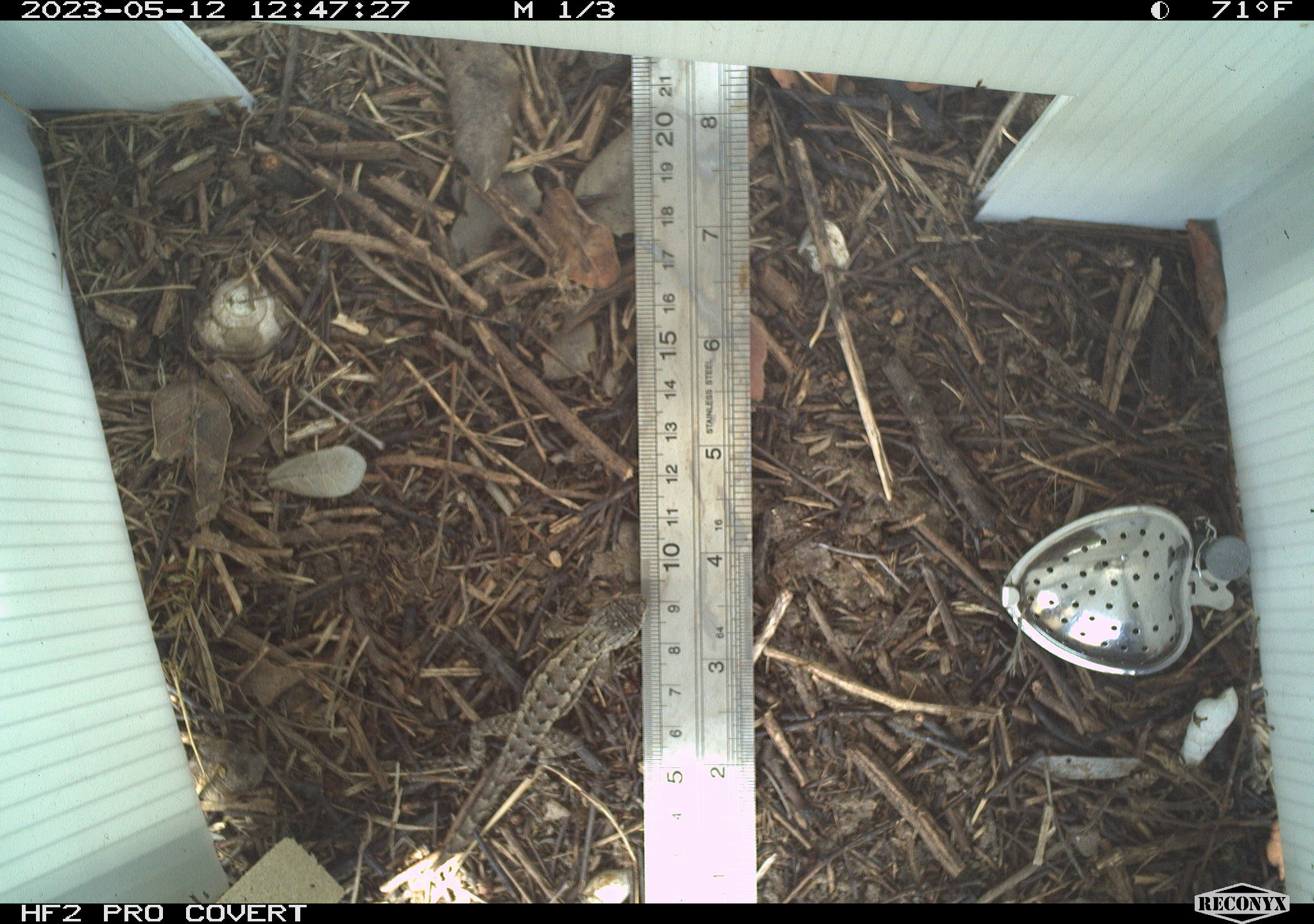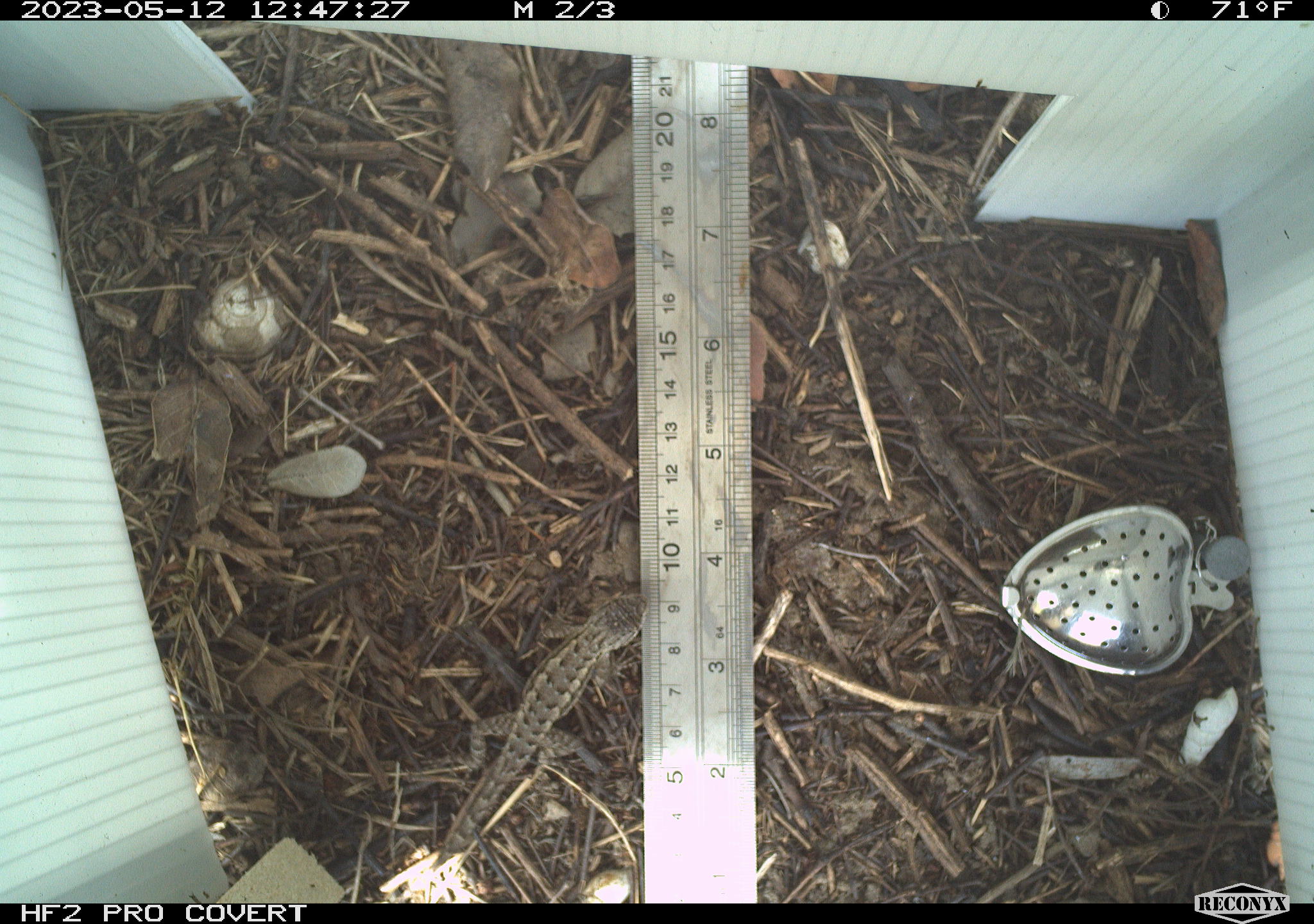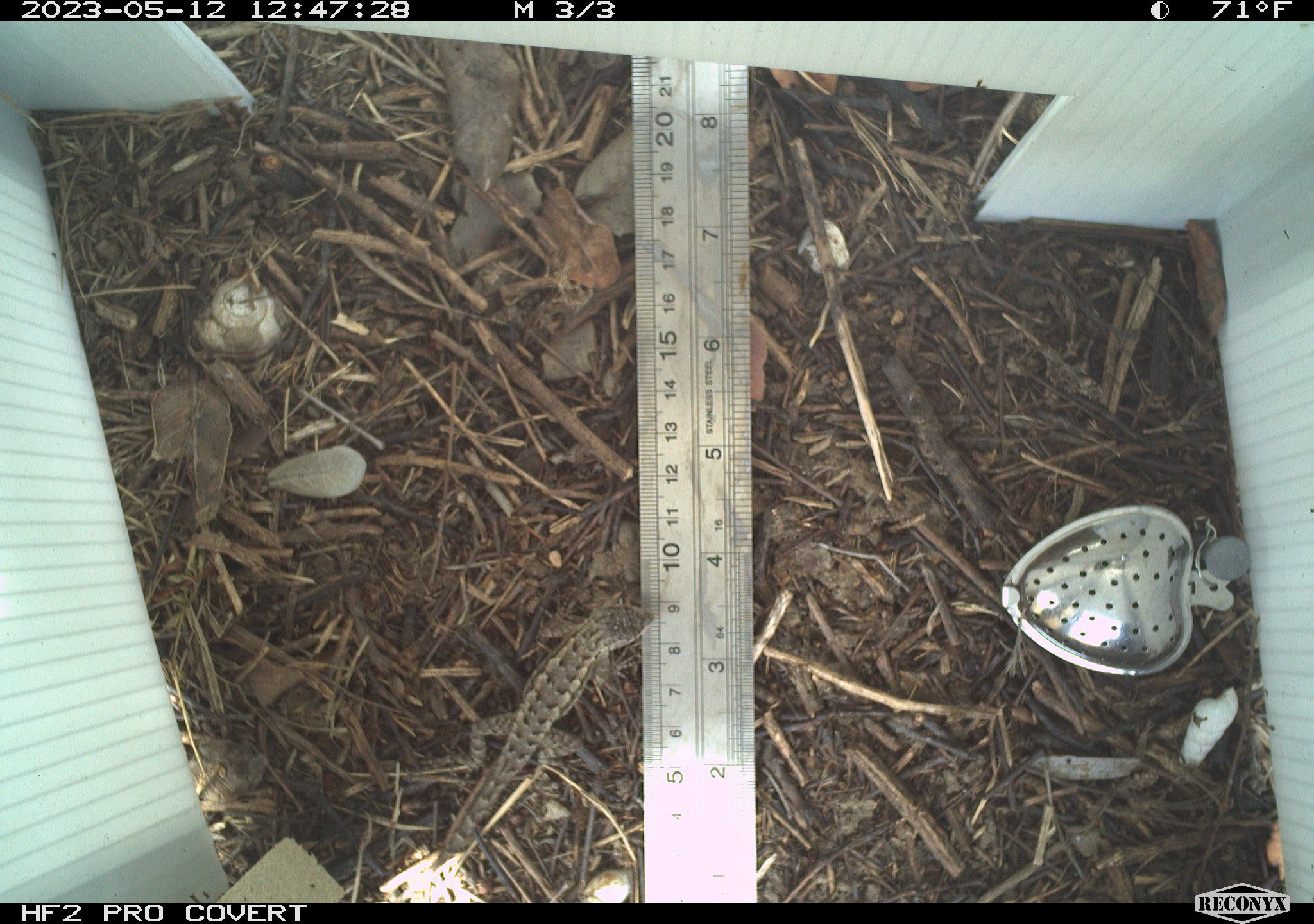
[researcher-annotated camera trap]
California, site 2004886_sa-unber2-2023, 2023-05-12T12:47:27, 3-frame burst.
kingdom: Animalia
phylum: Chordata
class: Reptilia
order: Squamata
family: Phrynosomatidae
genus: Sceloporus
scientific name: Sceloporus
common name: spiny lizards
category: sceloporus species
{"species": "sceloporus species (spiny lizards) (Sceloporus)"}